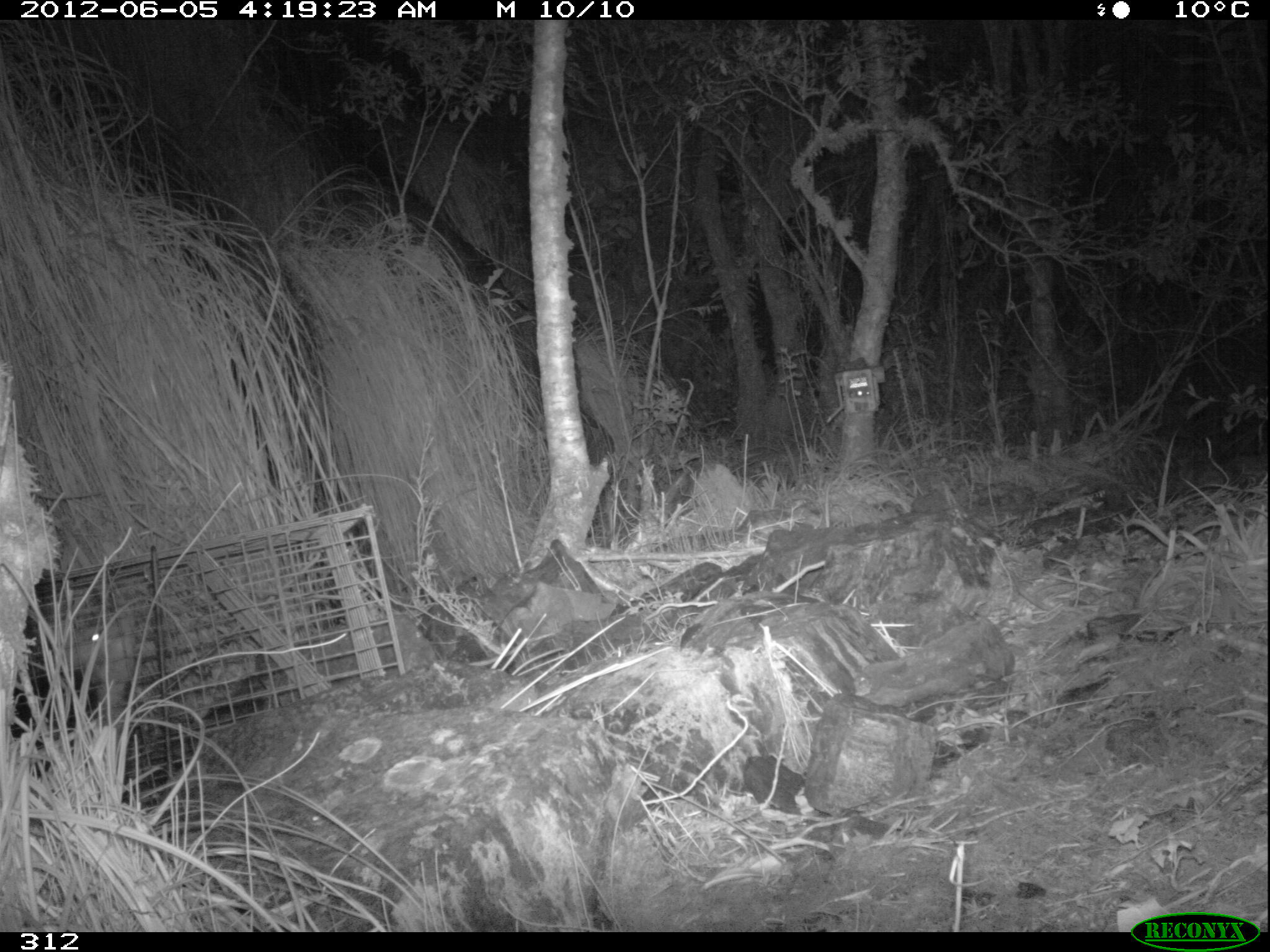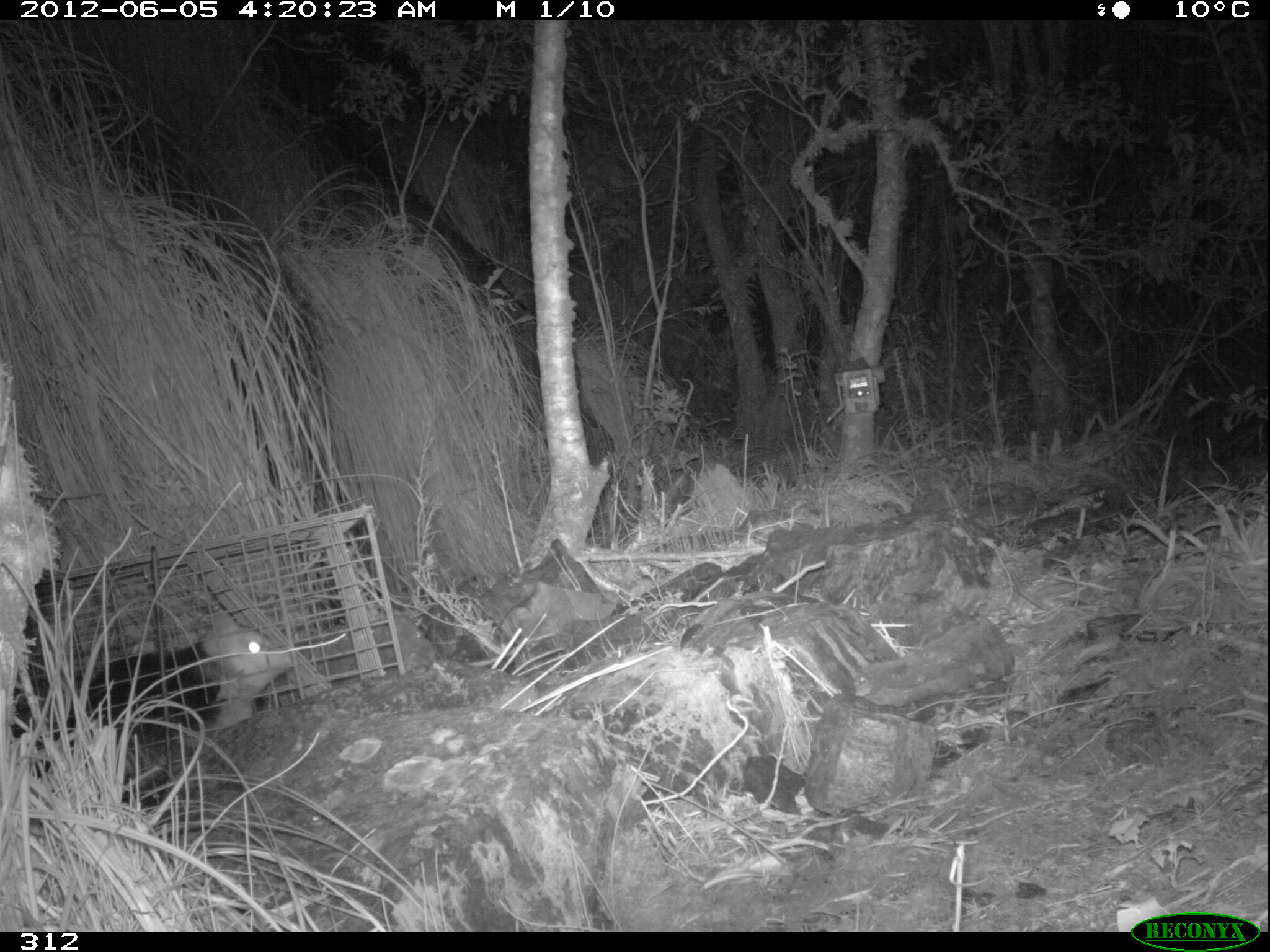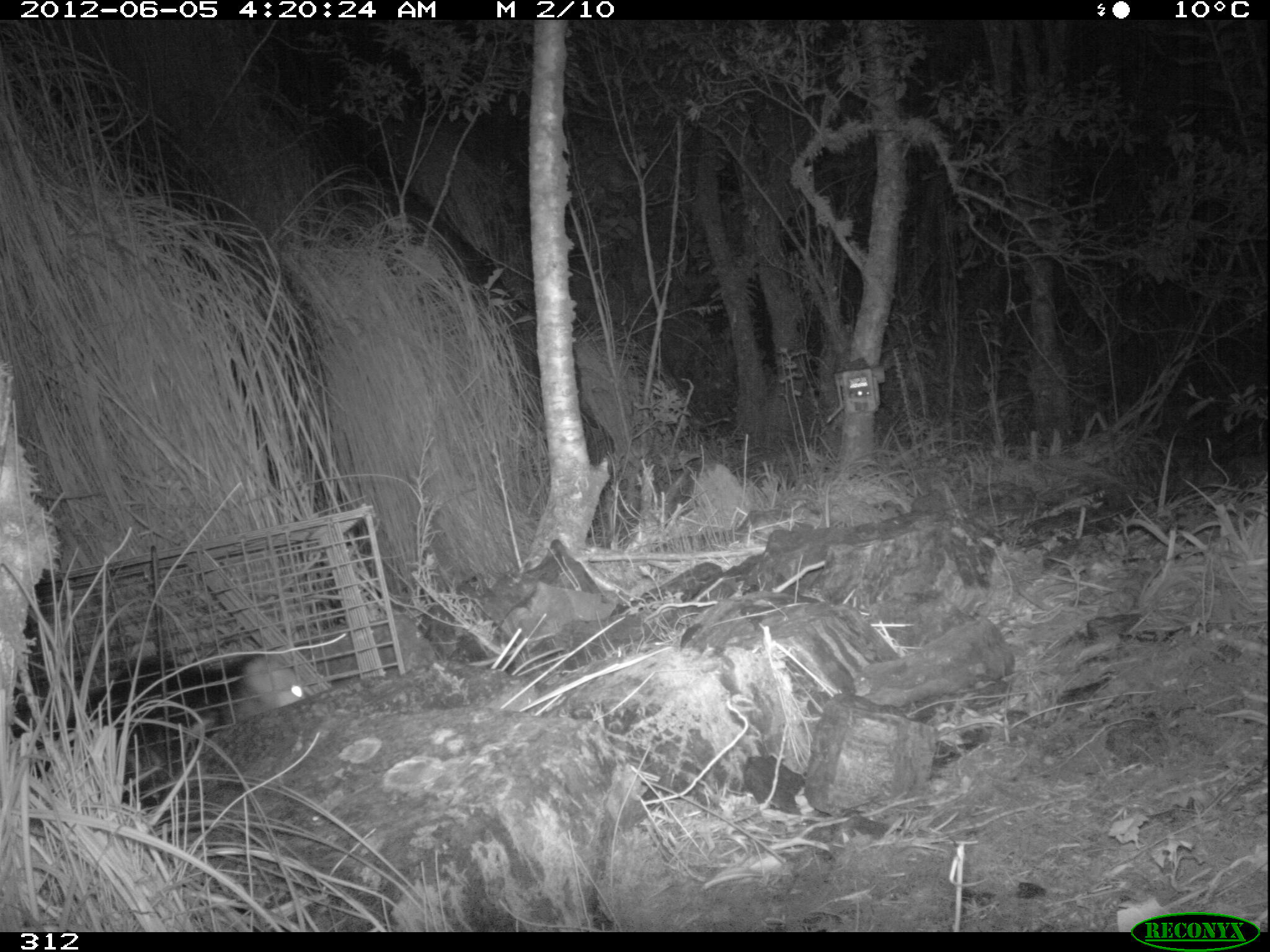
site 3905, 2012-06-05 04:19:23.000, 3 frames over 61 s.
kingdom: Animalia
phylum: Chordata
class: Mammalia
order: Didelphimorphia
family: Didelphidae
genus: Didelphis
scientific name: Didelphis pernigra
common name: andean white-eared opossum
Didelphis pernigra (andean white-eared opossum).